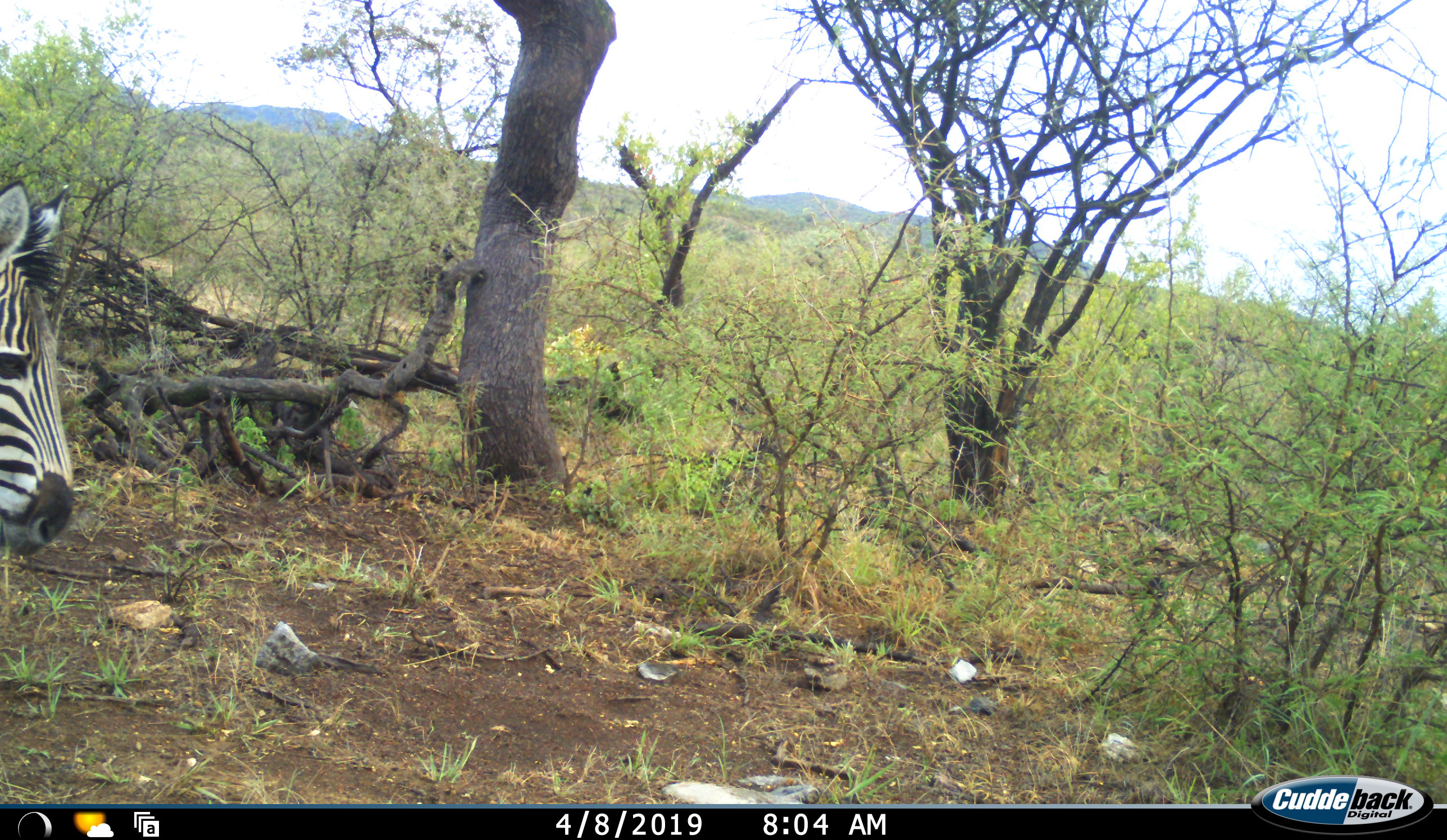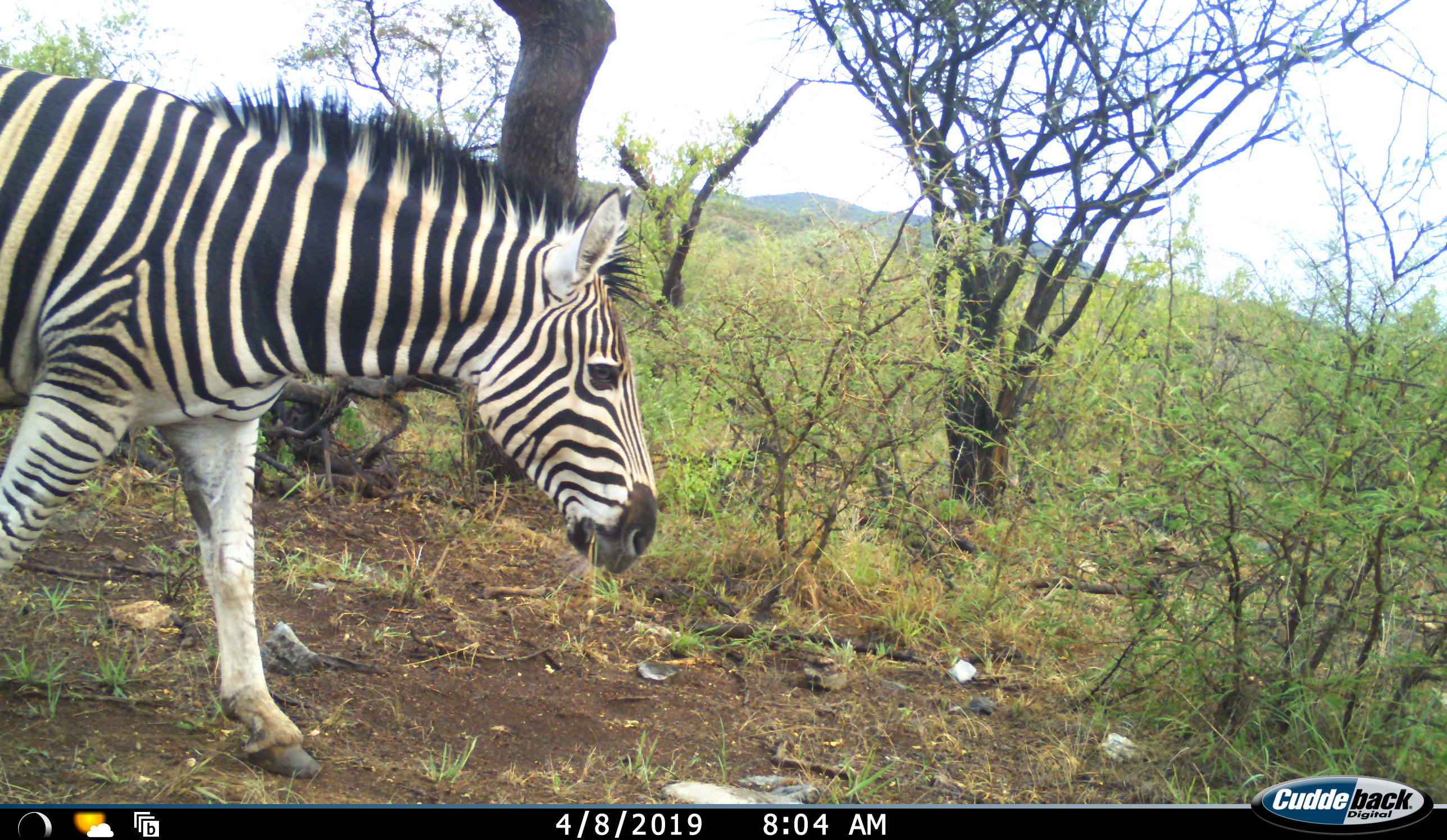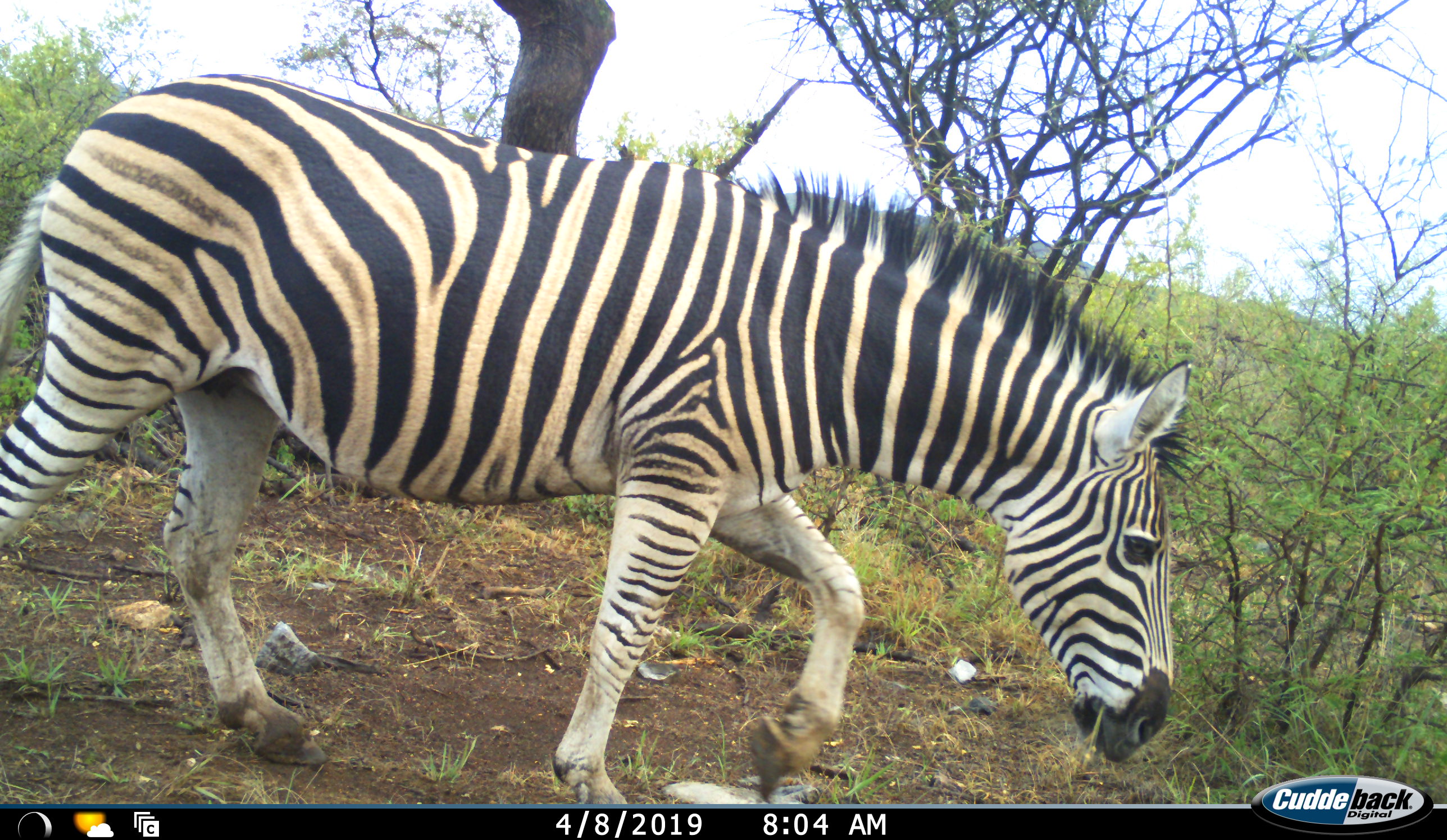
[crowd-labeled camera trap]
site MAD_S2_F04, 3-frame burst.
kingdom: Animalia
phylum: Chordata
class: Mammalia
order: Perissodactyla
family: Equidae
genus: Equus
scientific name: Equus quagga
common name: plains zebra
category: zebraplains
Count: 1.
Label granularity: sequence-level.